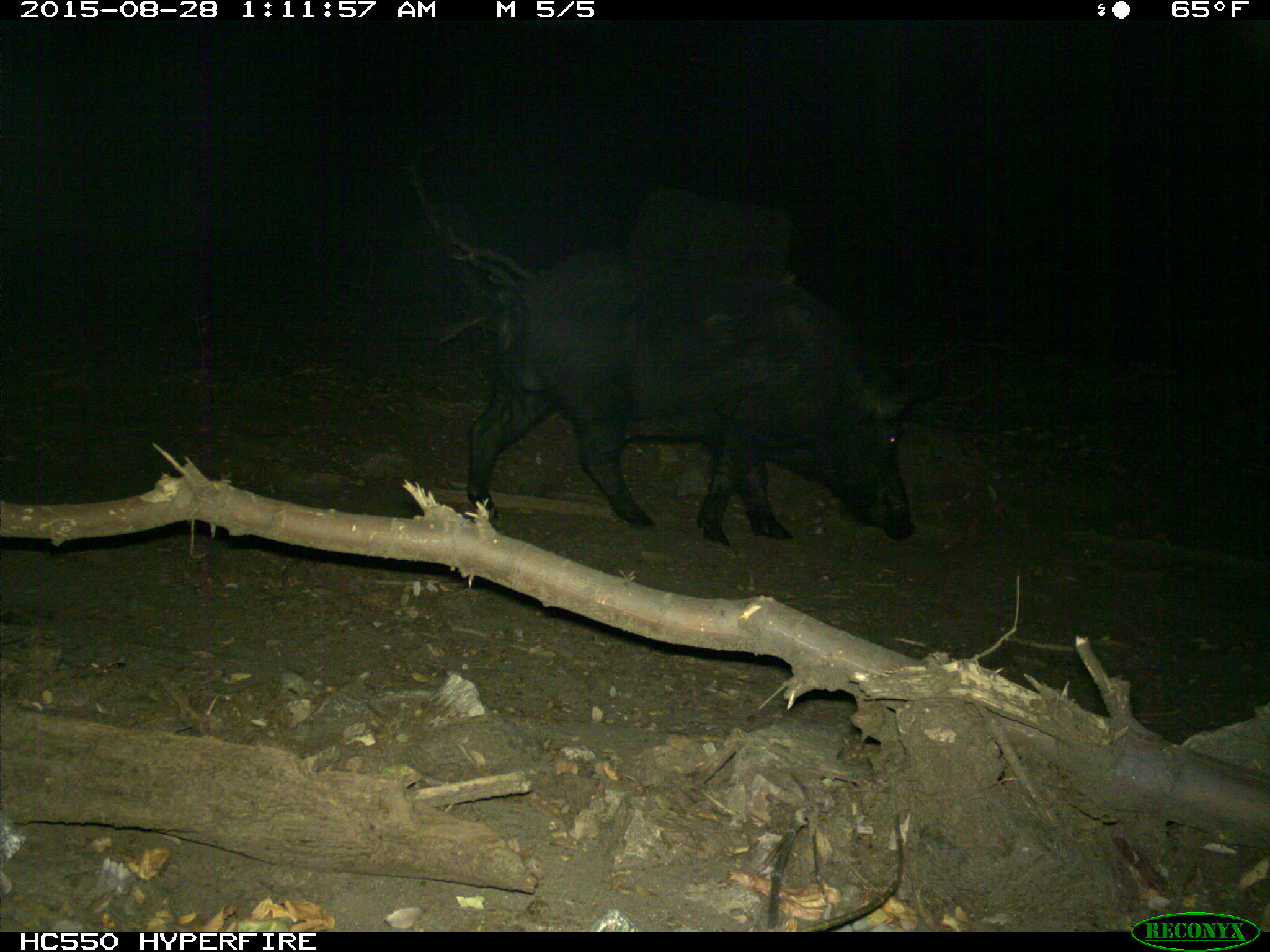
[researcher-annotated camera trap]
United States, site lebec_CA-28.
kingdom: Animalia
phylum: Chordata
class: Mammalia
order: Artiodactyla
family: Suidae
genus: Sus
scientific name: Sus scrofa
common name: wild boar